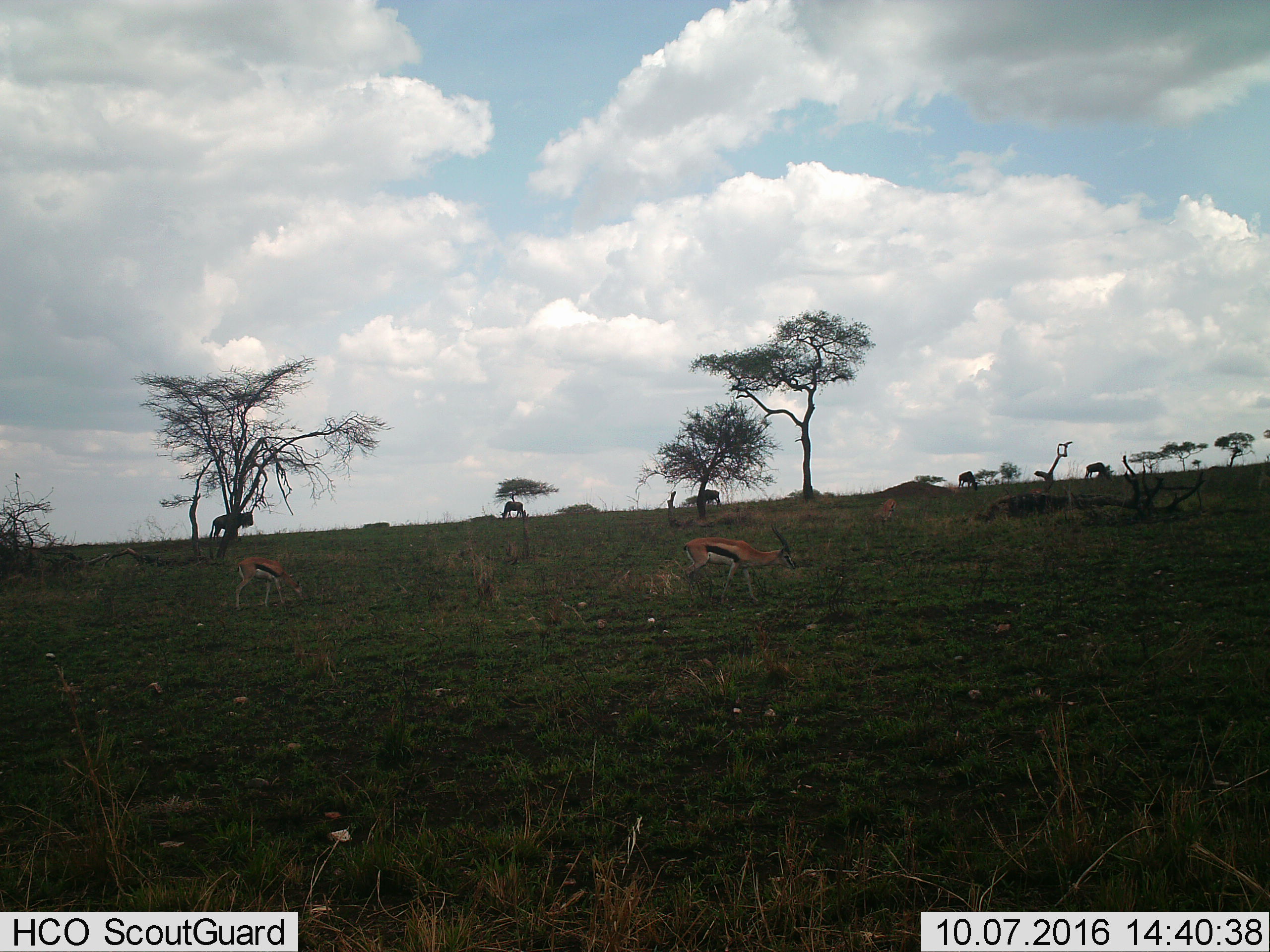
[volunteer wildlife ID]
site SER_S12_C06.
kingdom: Animalia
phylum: Chordata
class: Mammalia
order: Artiodactyla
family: Bovidae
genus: Eudorcas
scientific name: Eudorcas thomsonii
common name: thomson's gazelle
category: gazellethomsons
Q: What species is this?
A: Gazellethomsons (thomson's gazelle) (Eudorcas thomsonii).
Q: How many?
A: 3.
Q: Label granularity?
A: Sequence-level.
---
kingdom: Animalia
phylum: Chordata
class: Mammalia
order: Artiodactyla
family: Bovidae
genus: Connochaetes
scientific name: Connochaetes taurinus taurinus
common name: blue wildebeest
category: wildebeestblue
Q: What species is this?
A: Wildebeestblue (blue wildebeest) (Connochaetes taurinus taurinus).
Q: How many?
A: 5.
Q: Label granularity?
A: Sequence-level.